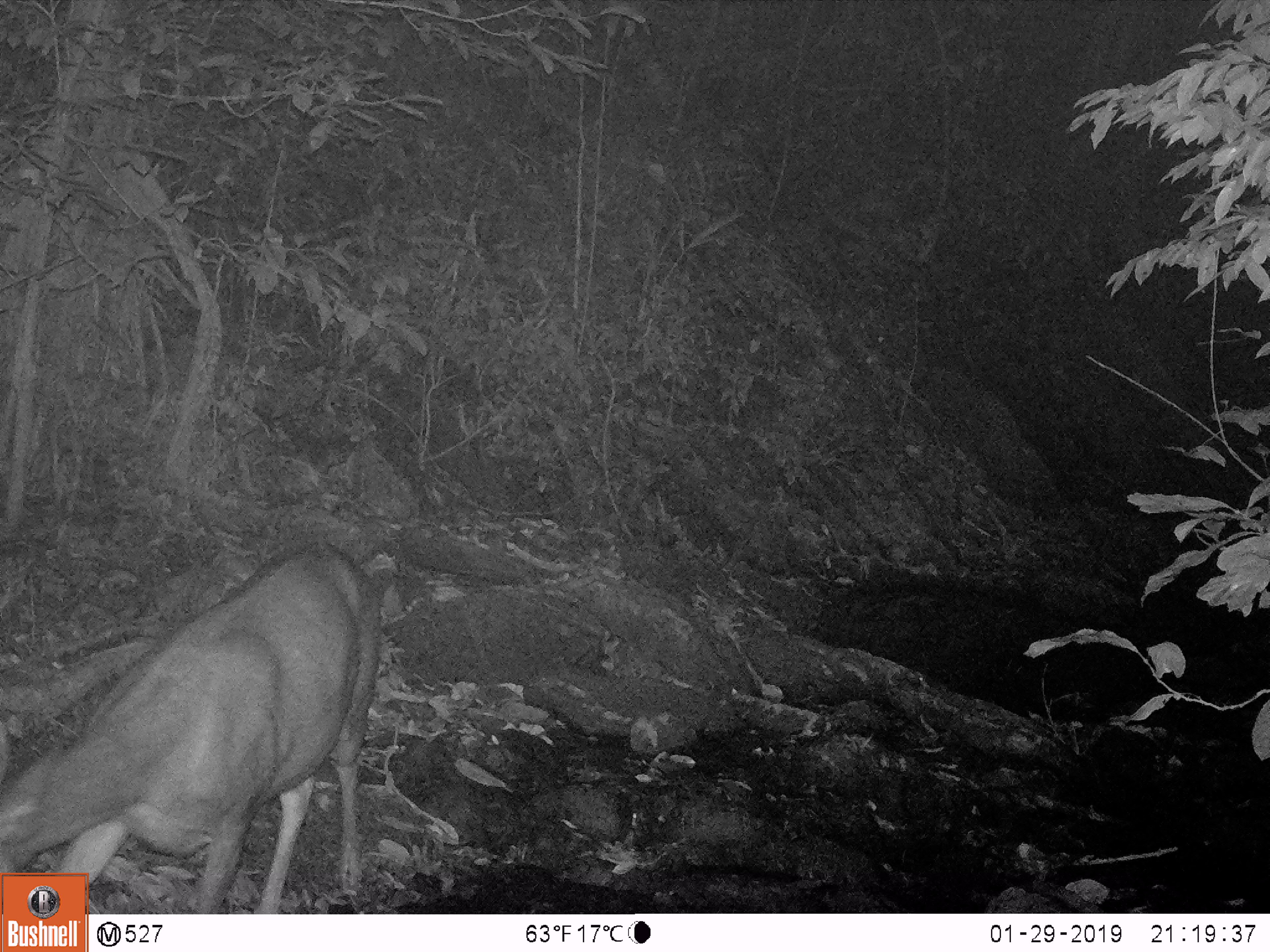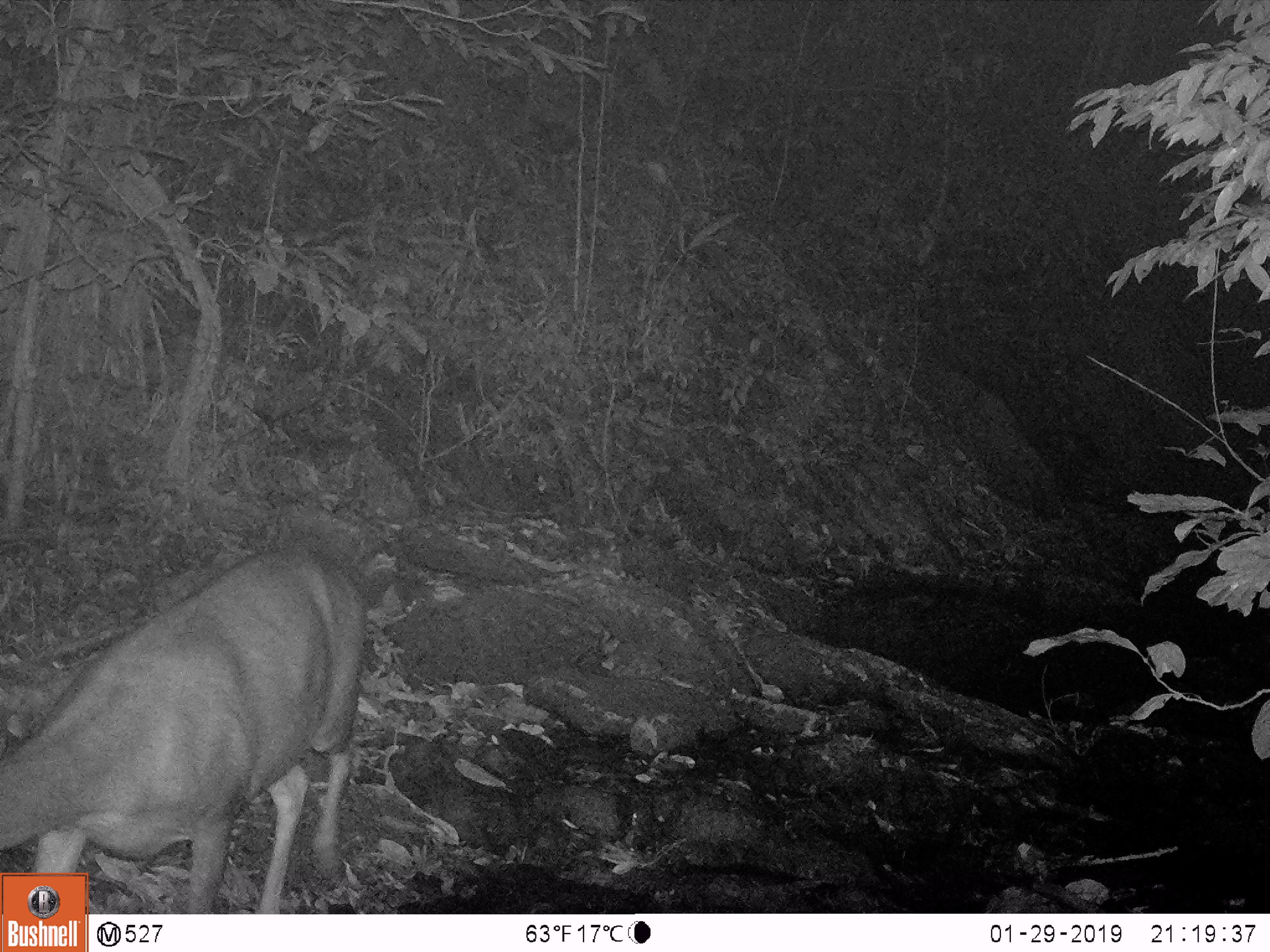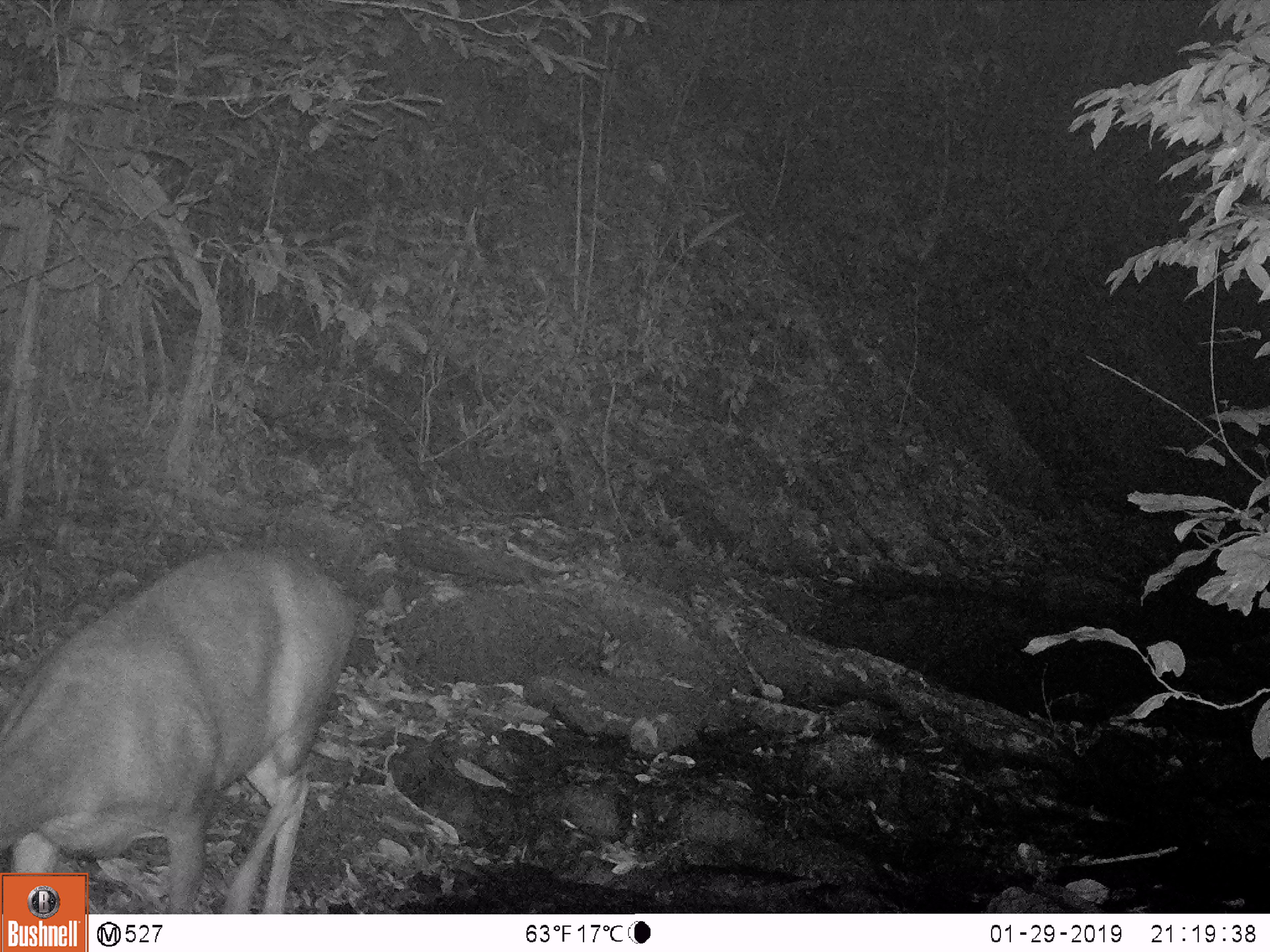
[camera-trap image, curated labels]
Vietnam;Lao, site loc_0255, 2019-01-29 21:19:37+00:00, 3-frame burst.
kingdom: Animalia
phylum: Chordata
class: Mammalia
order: Artiodactyla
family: Cervidae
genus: Rusa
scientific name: Rusa unicolor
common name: sambar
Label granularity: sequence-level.